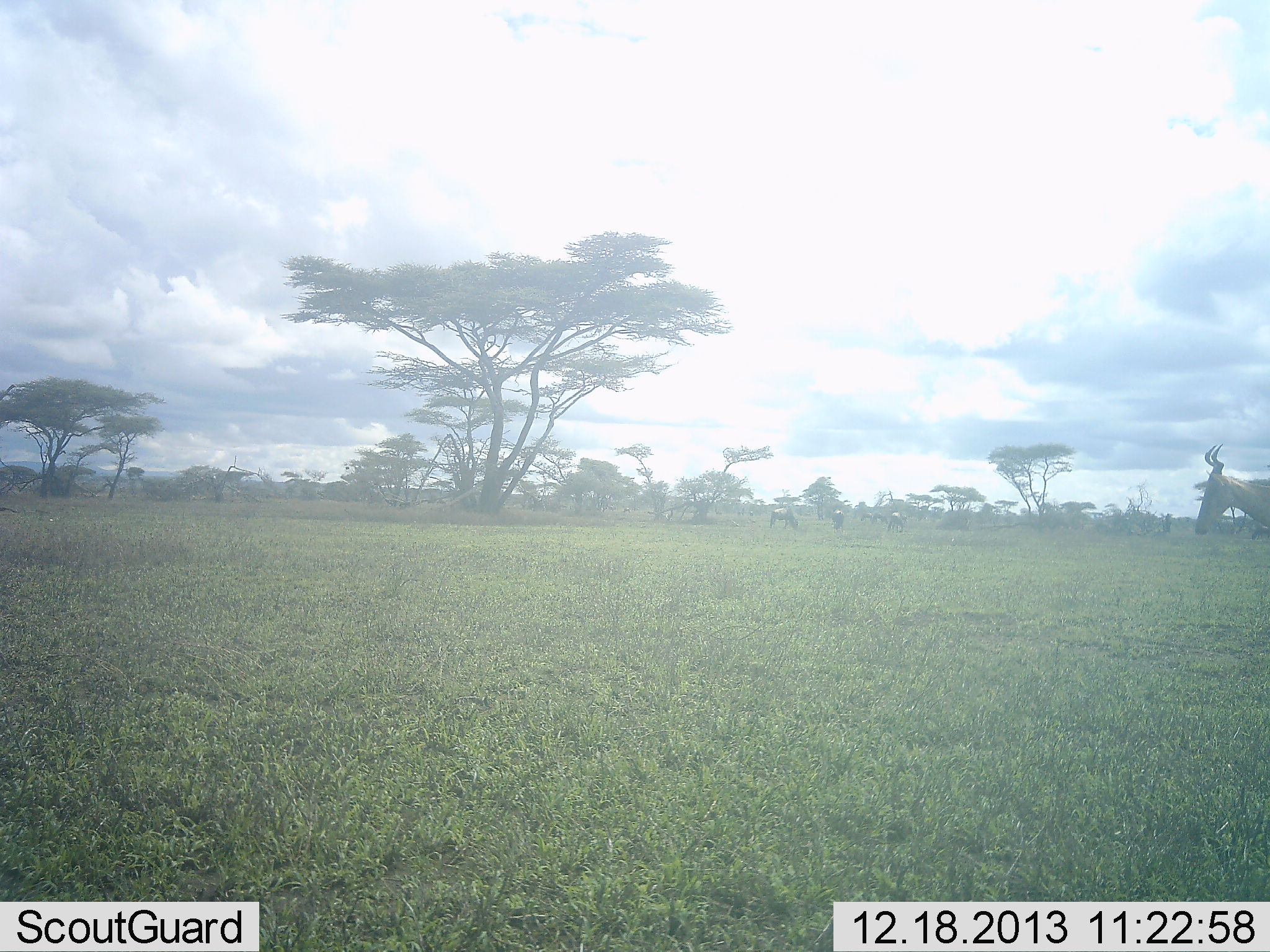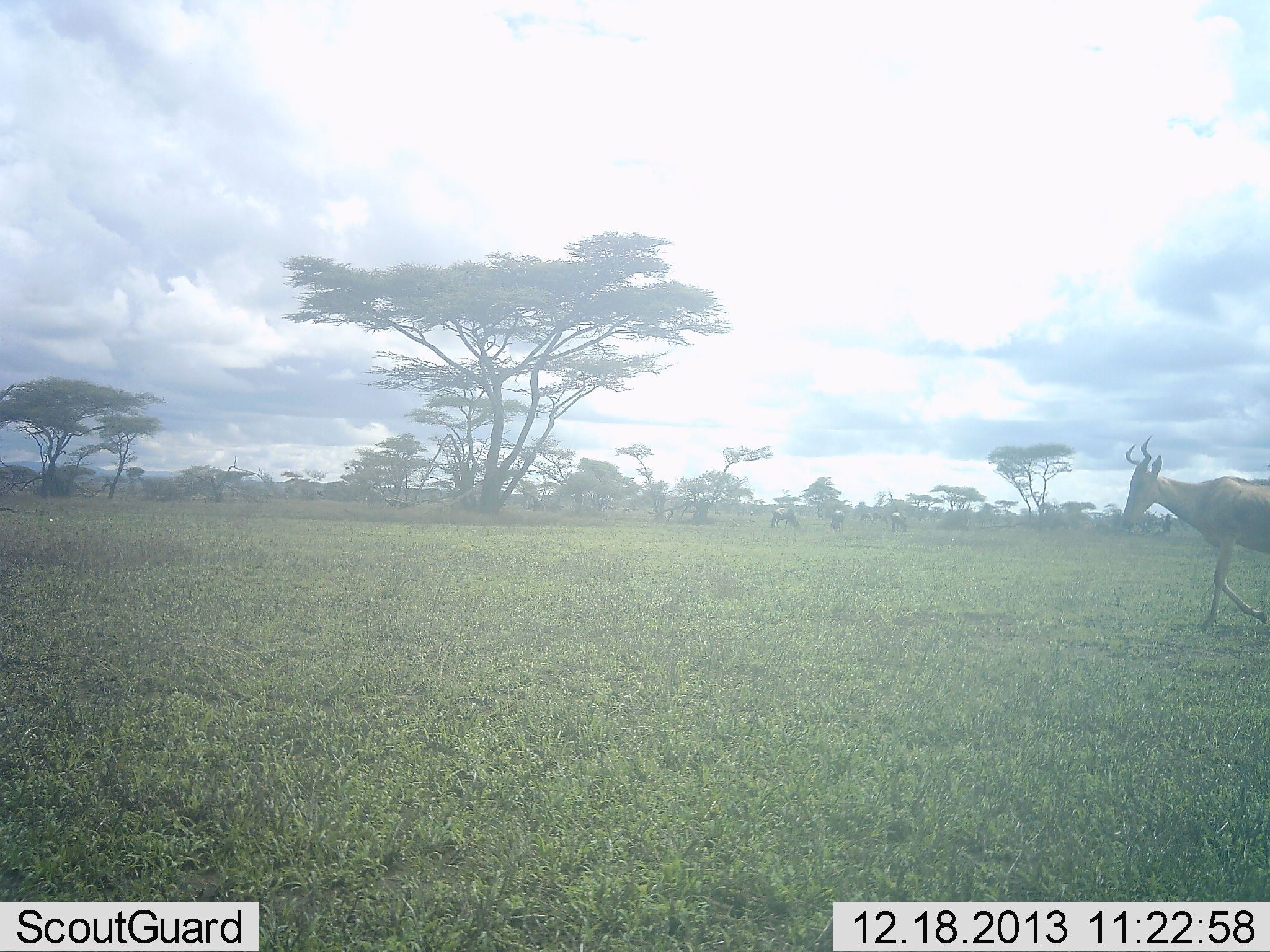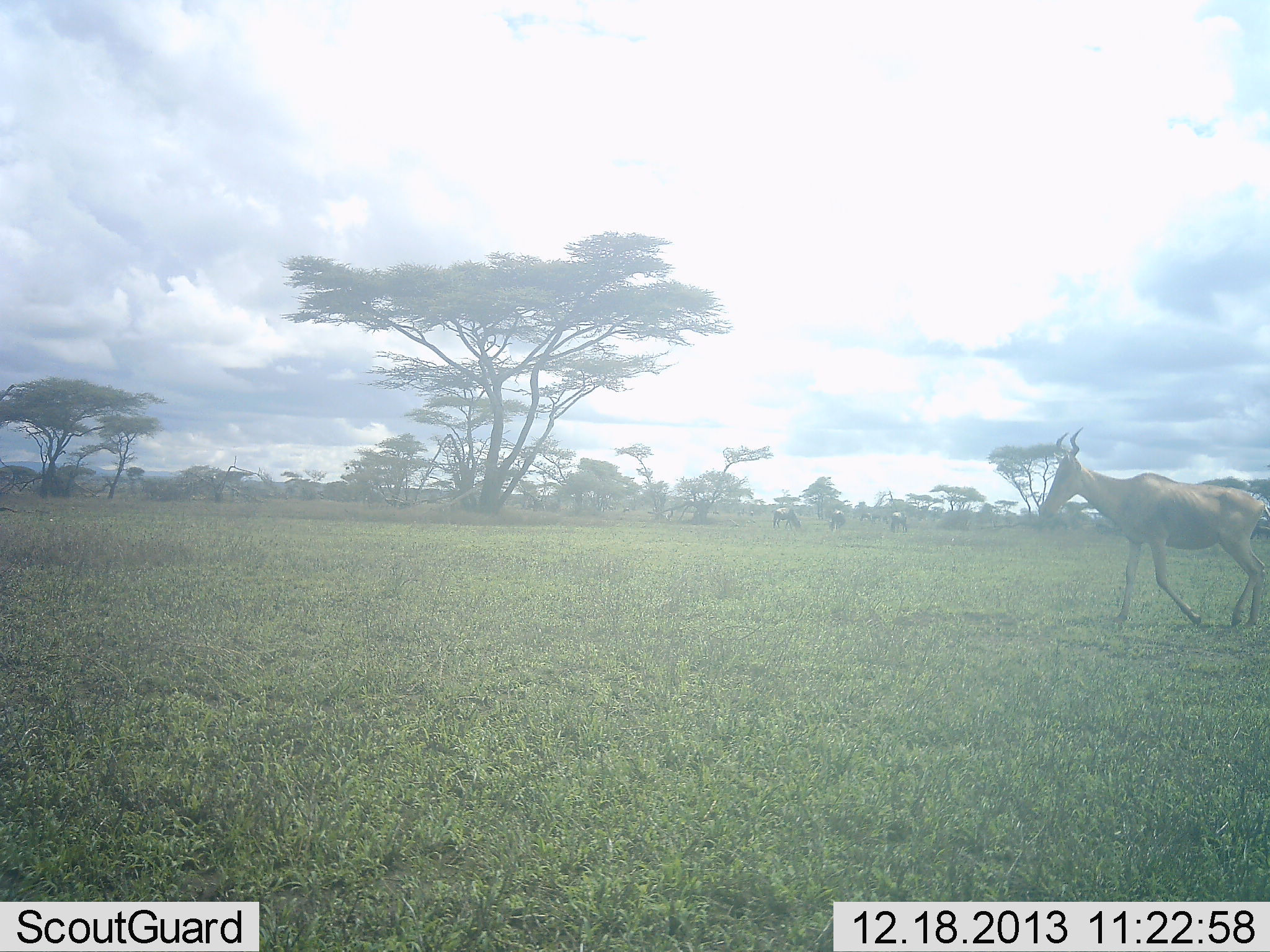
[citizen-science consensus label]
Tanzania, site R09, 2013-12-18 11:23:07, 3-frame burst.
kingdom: Animalia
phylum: Chordata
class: Mammalia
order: Artiodactyla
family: Bovidae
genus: Alcelaphus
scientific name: Alcelaphus buselaphus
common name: hartebeest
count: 1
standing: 0%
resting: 0%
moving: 100%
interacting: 0%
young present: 0%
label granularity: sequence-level